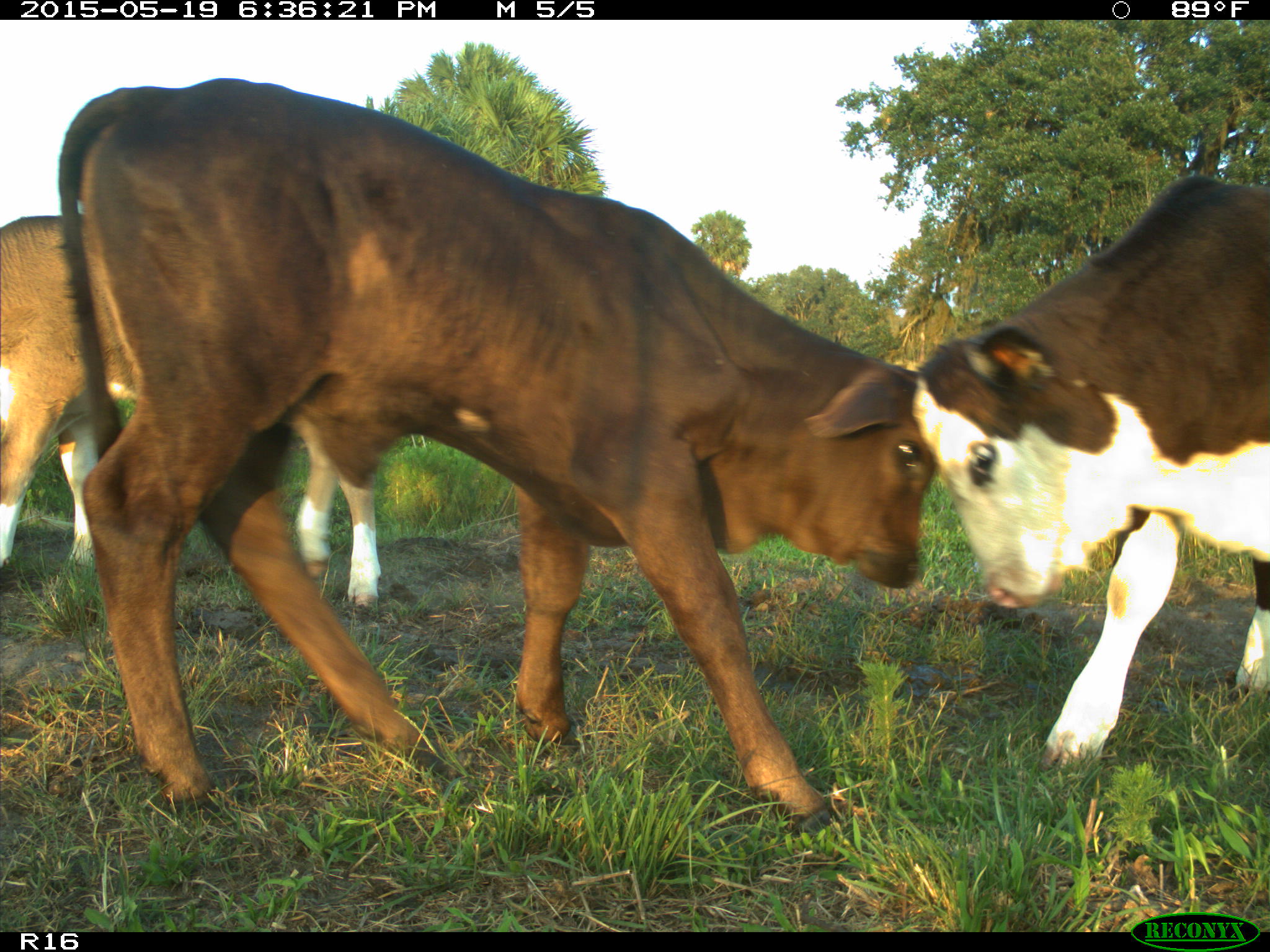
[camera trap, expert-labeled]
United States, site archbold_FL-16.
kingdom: Animalia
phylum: Chordata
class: Mammalia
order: Artiodactyla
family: Bovidae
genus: Bos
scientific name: Bos taurus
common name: domestic cow